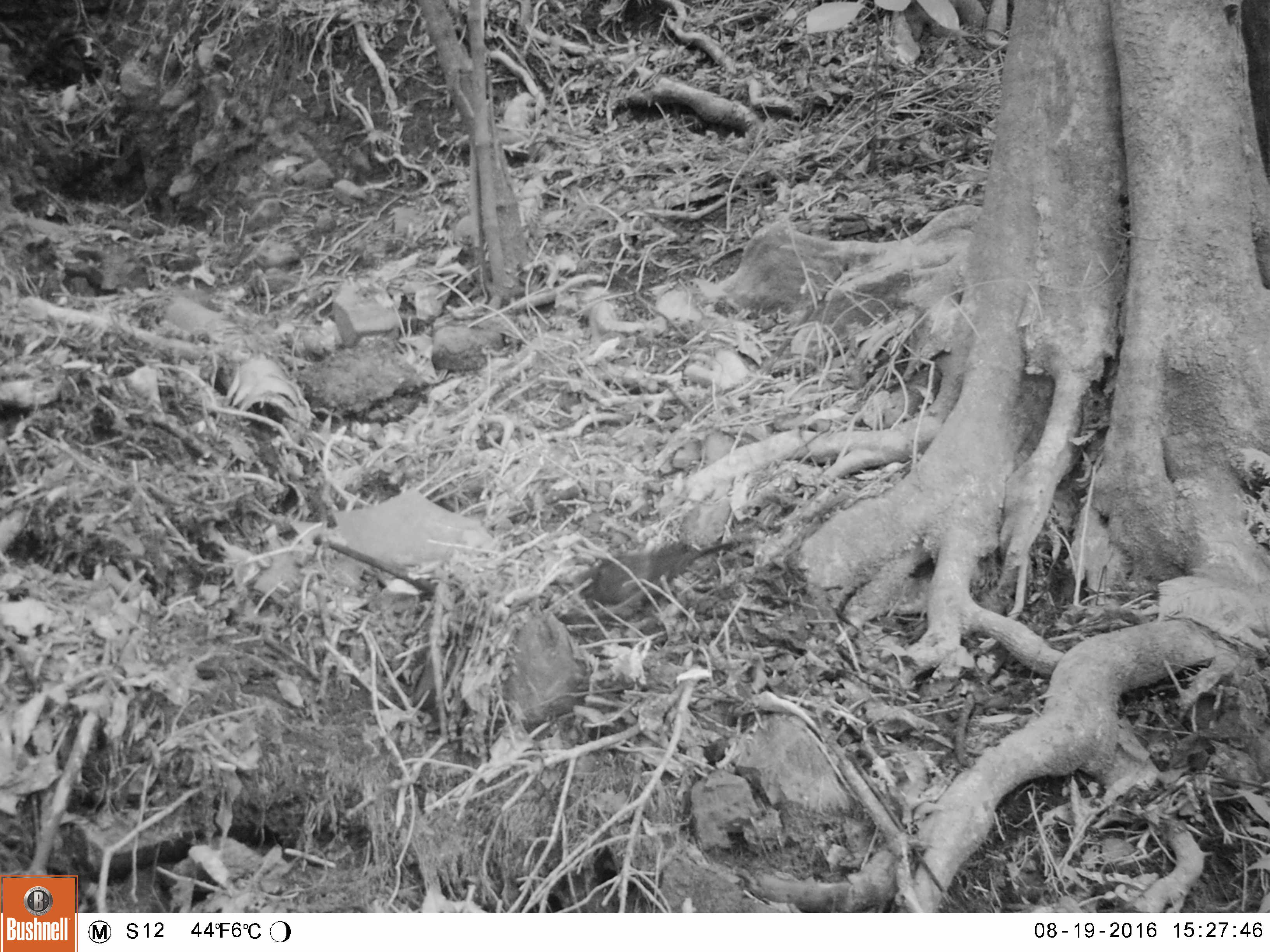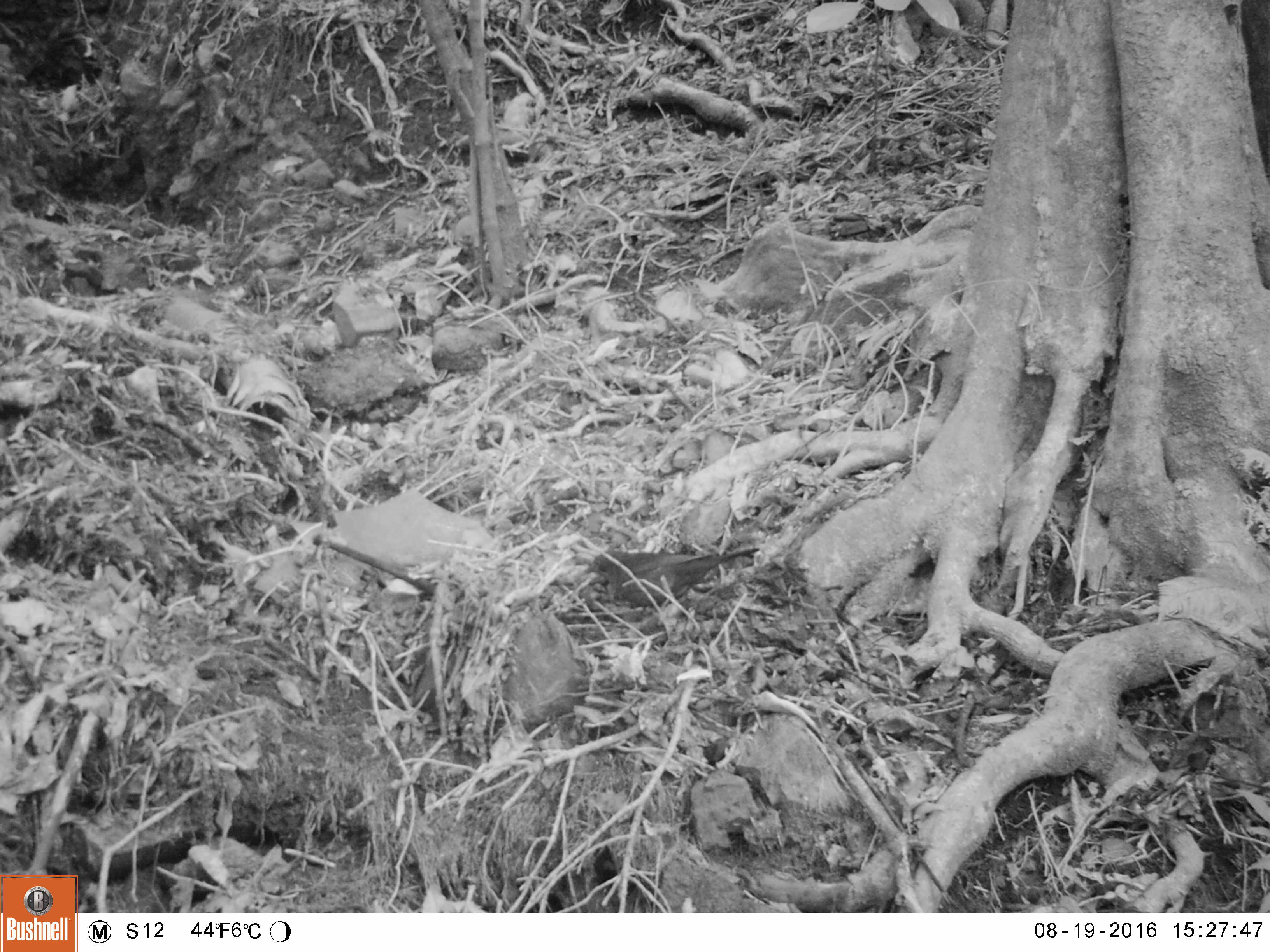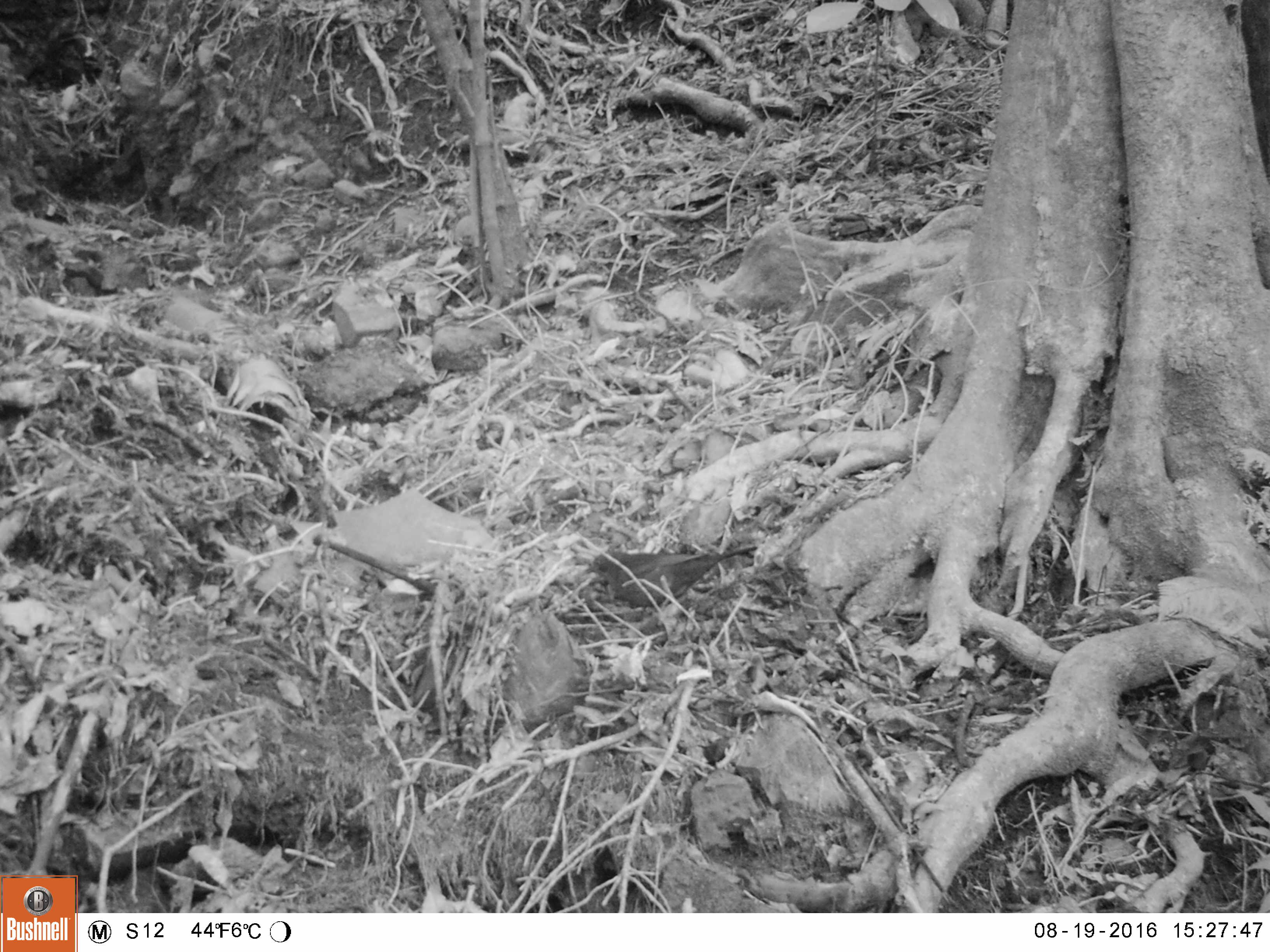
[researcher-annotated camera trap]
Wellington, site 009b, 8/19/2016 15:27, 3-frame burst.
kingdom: Animalia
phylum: Chordata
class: Aves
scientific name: Aves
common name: bird